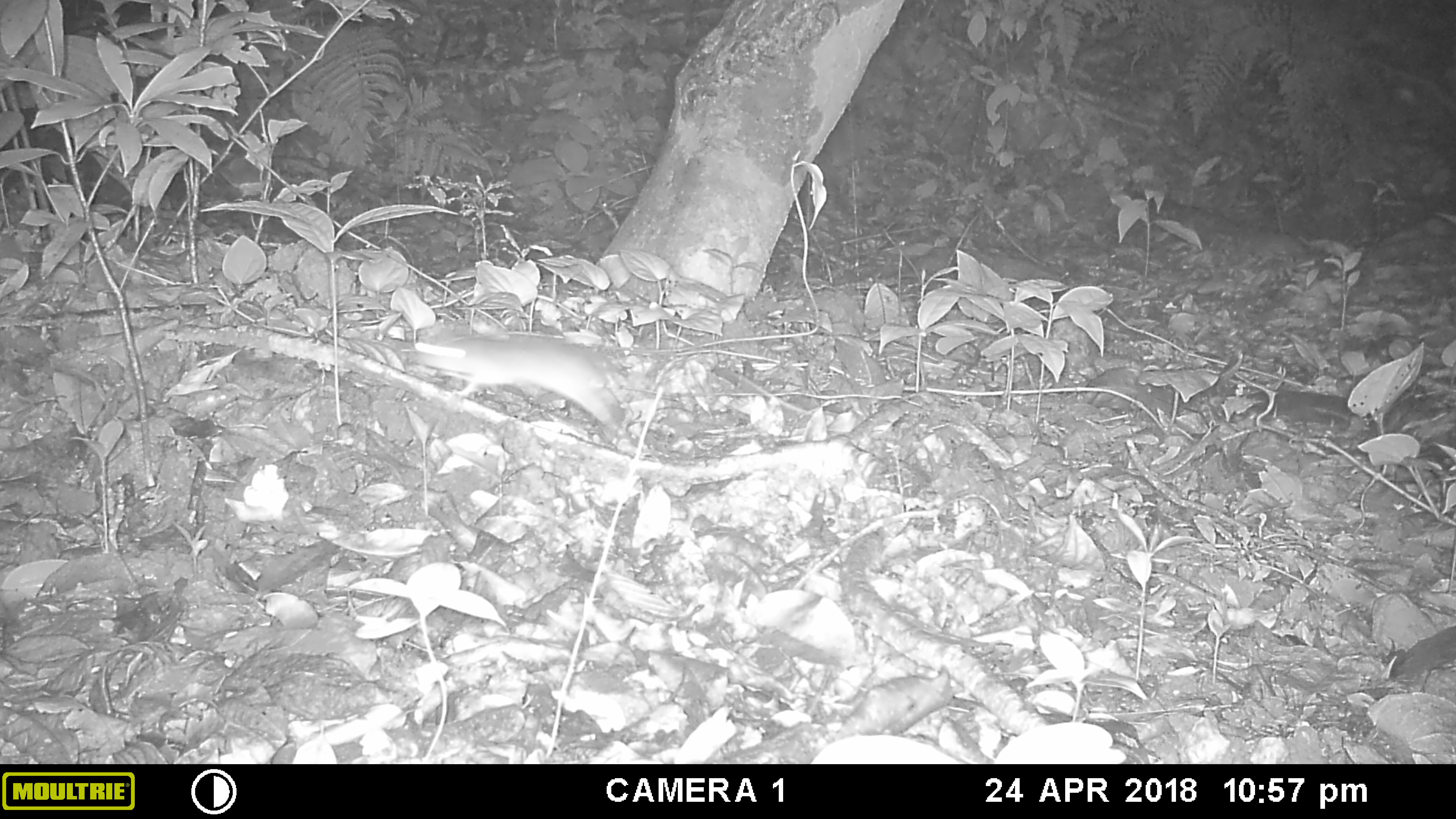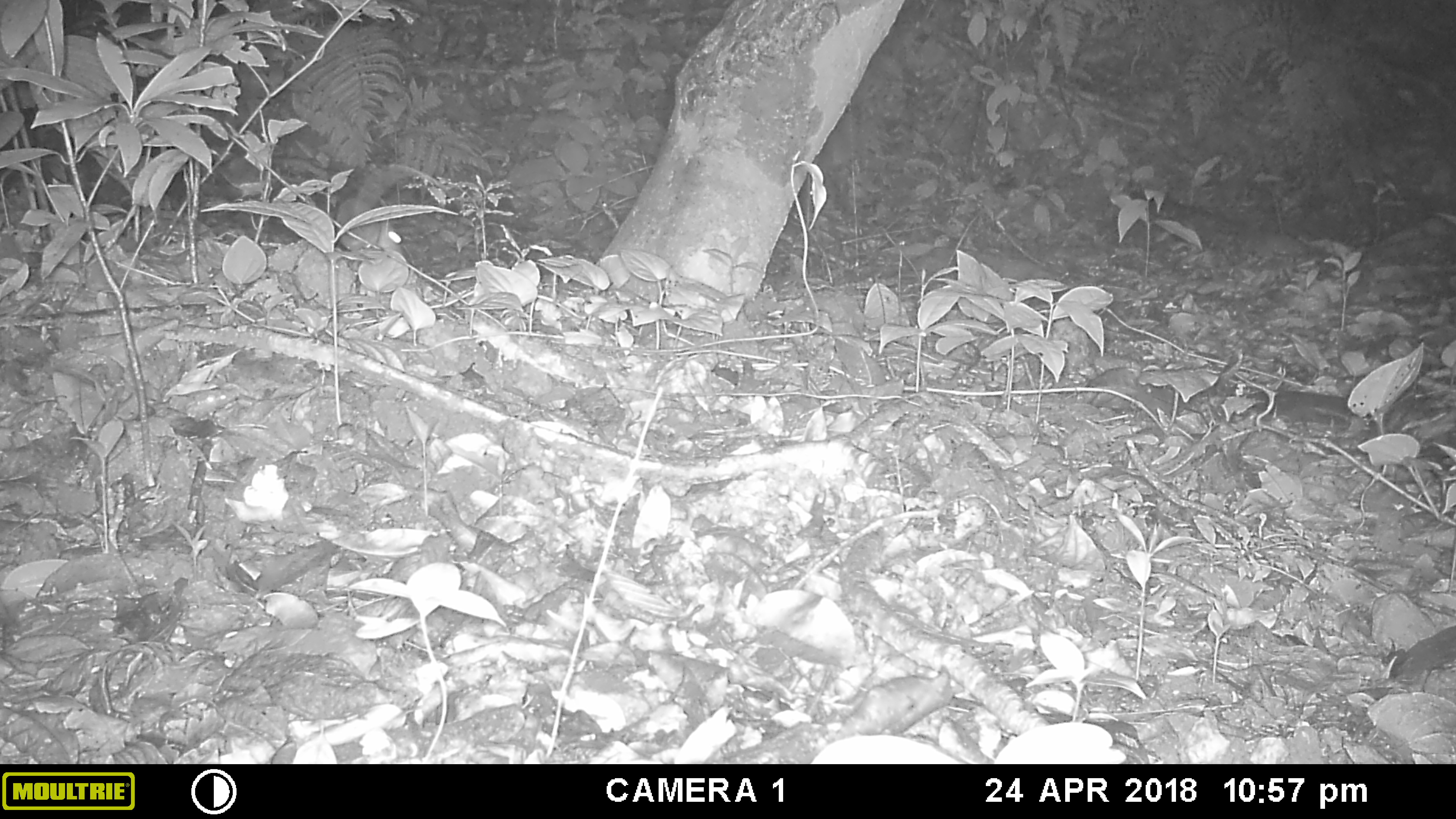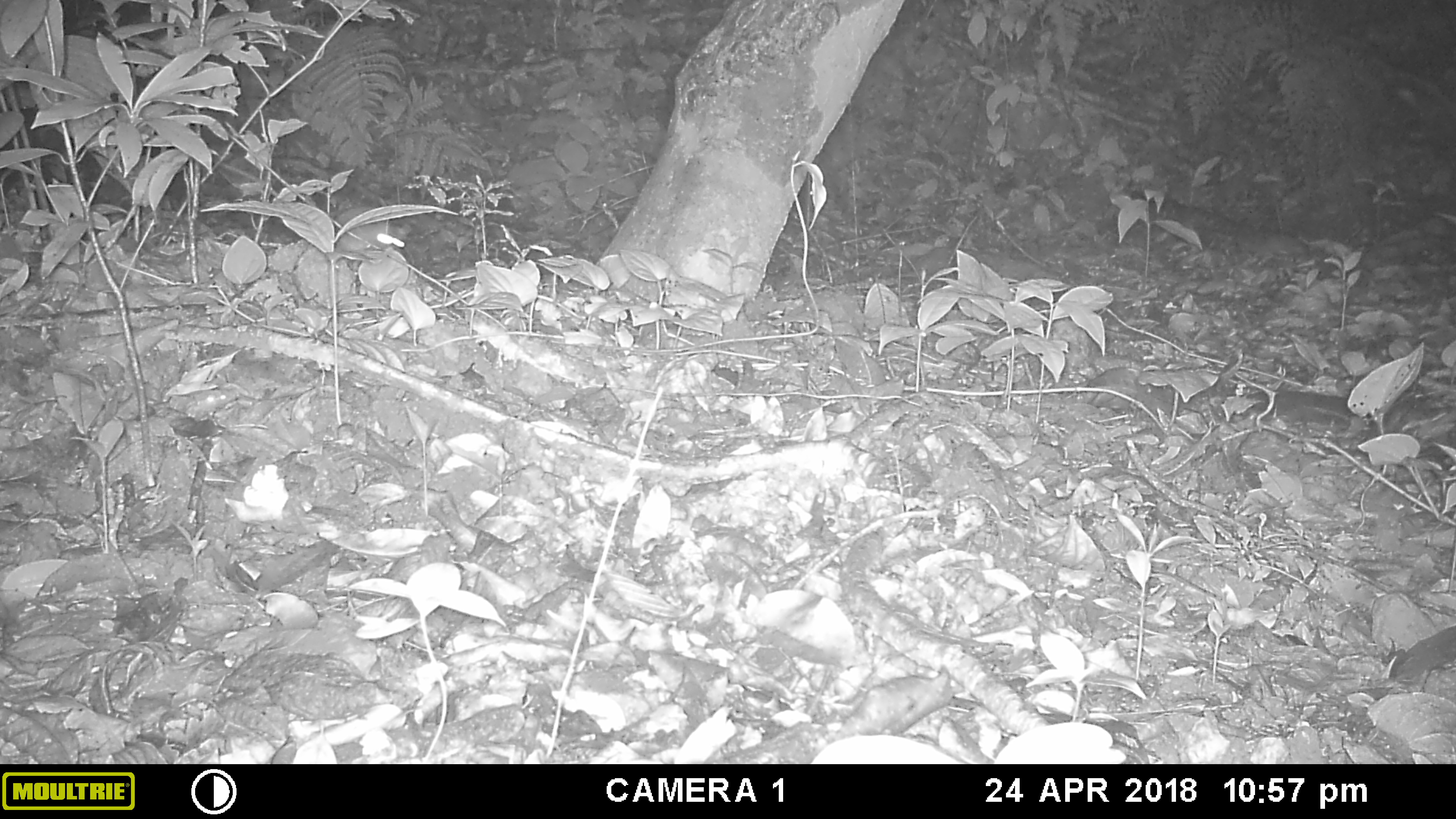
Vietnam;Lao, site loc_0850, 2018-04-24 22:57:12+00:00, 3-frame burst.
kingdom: Animalia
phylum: Chordata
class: Mammalia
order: Rodentia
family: Muridae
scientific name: Muridae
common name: old-world mice and rats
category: unidentified murid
Unidentified murid (old-world mice and rats) (Muridae). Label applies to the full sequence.